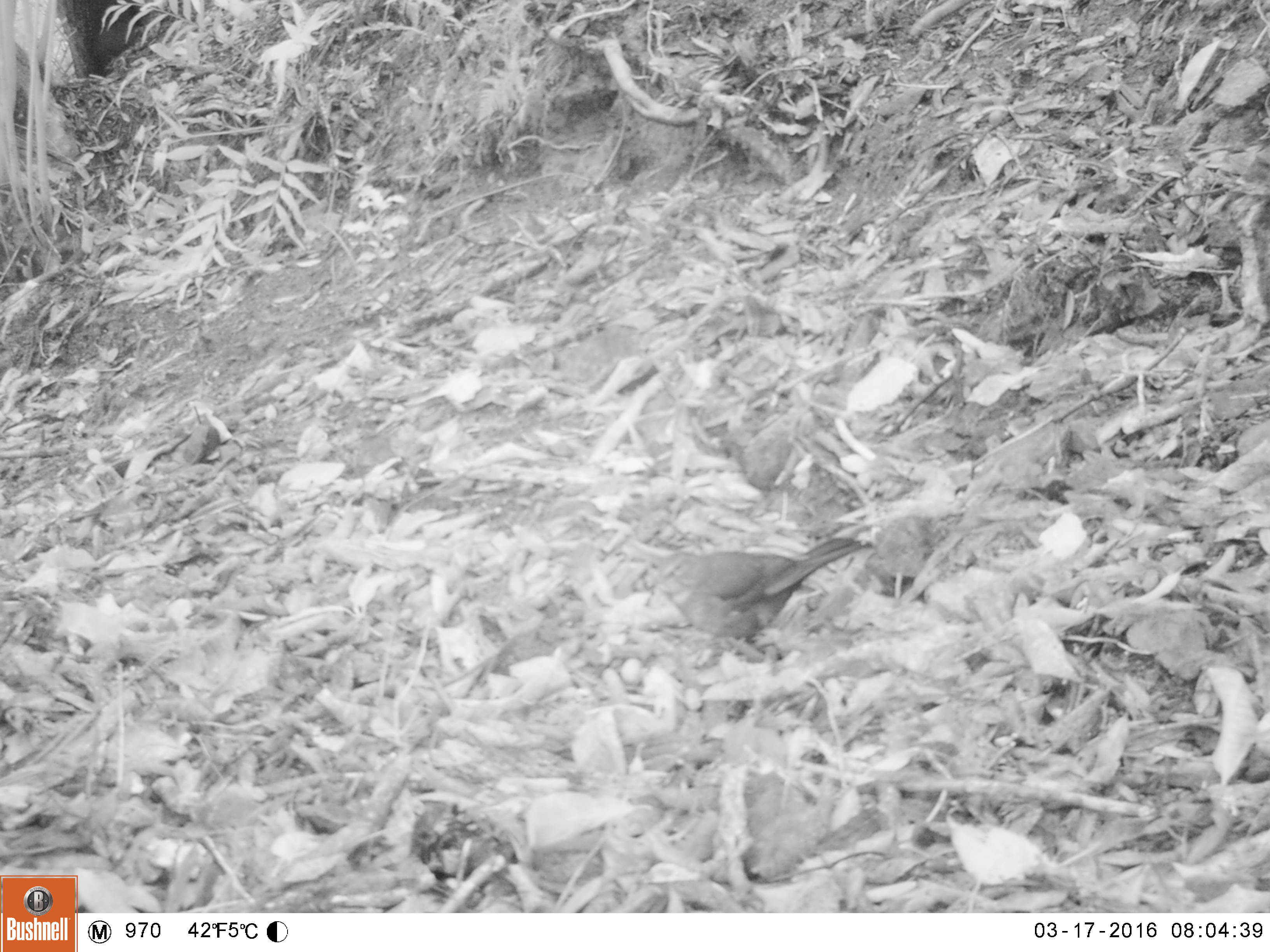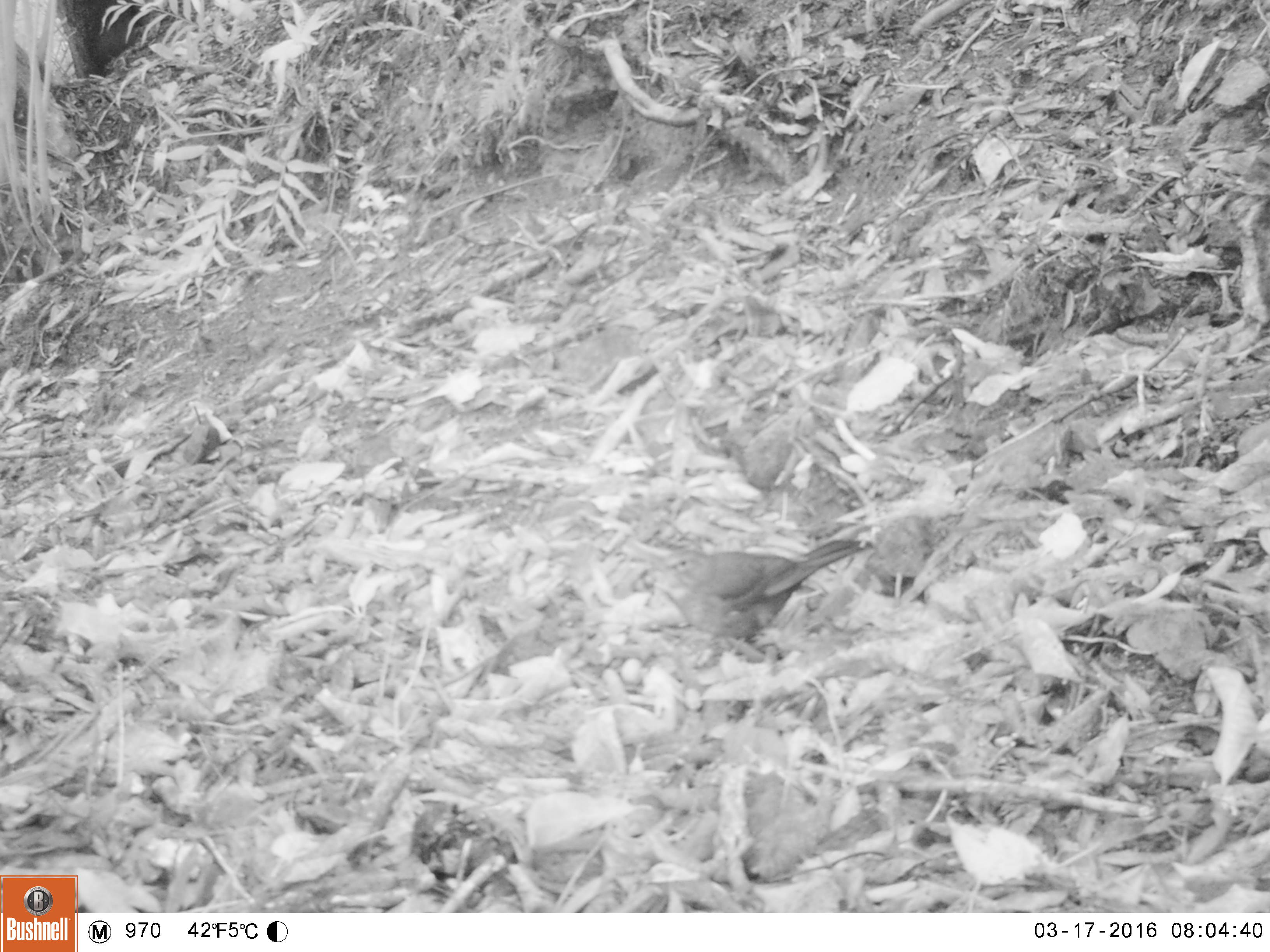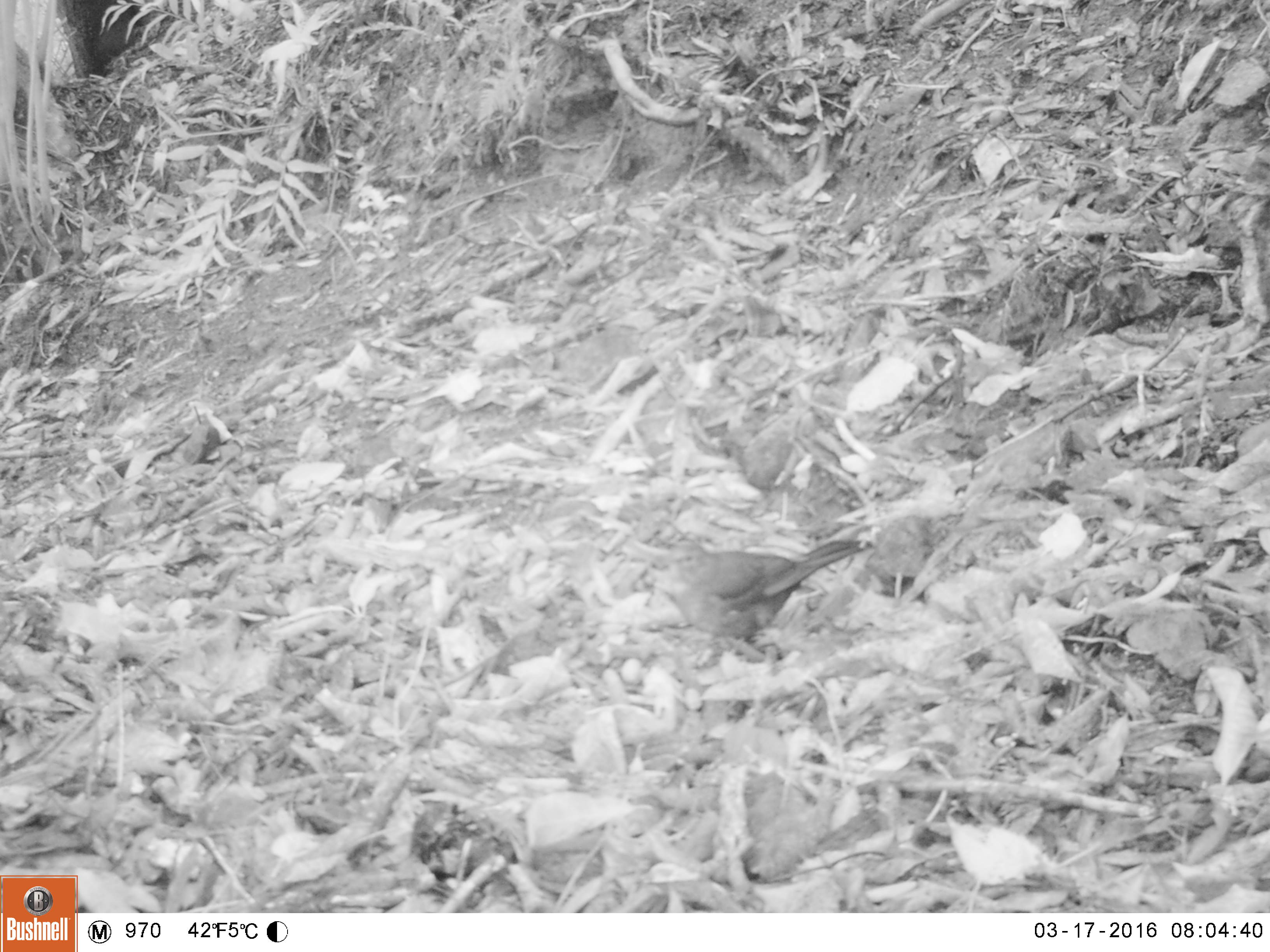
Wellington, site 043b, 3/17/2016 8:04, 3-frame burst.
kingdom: Animalia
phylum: Chordata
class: Aves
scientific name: Aves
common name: bird